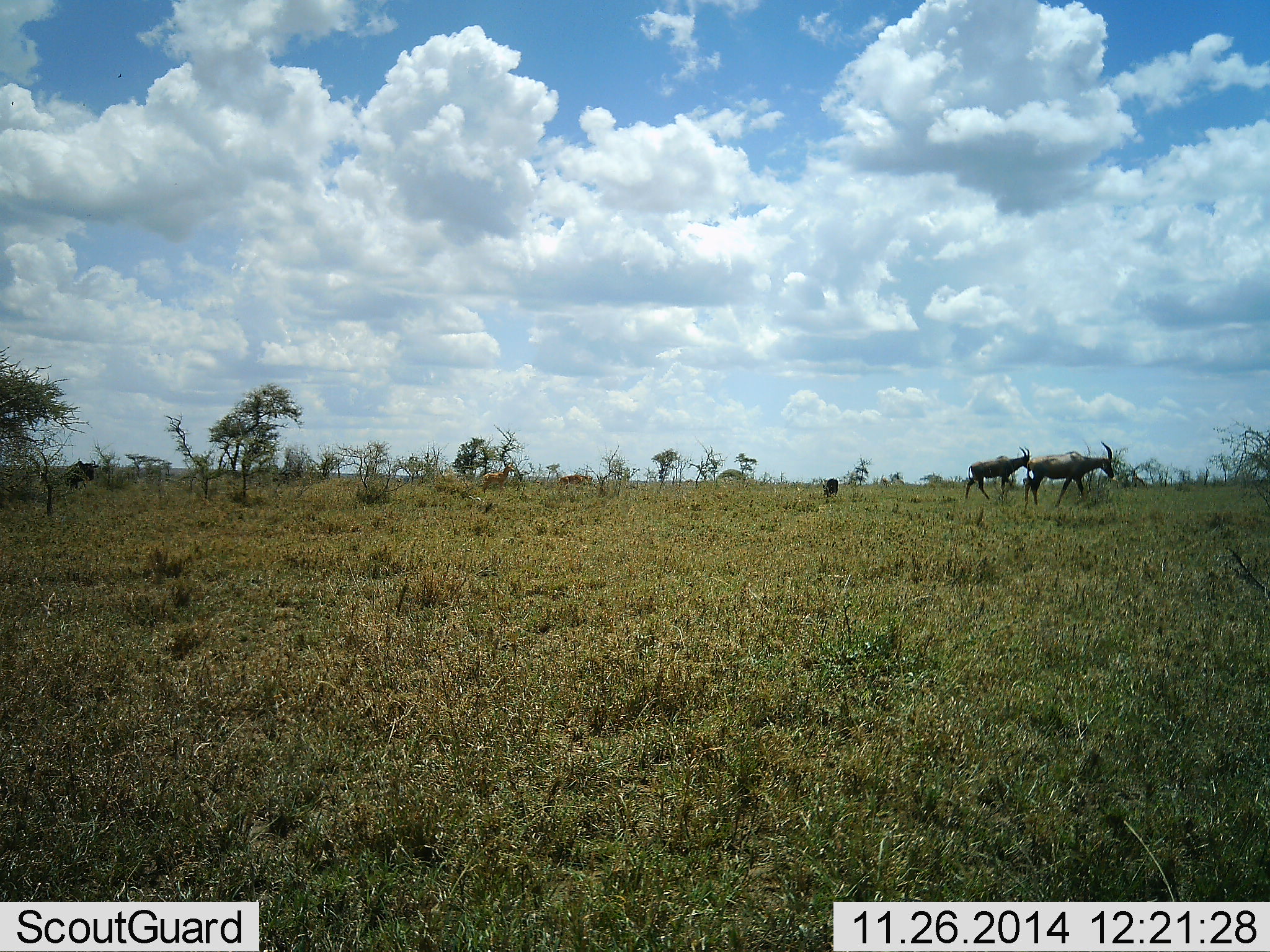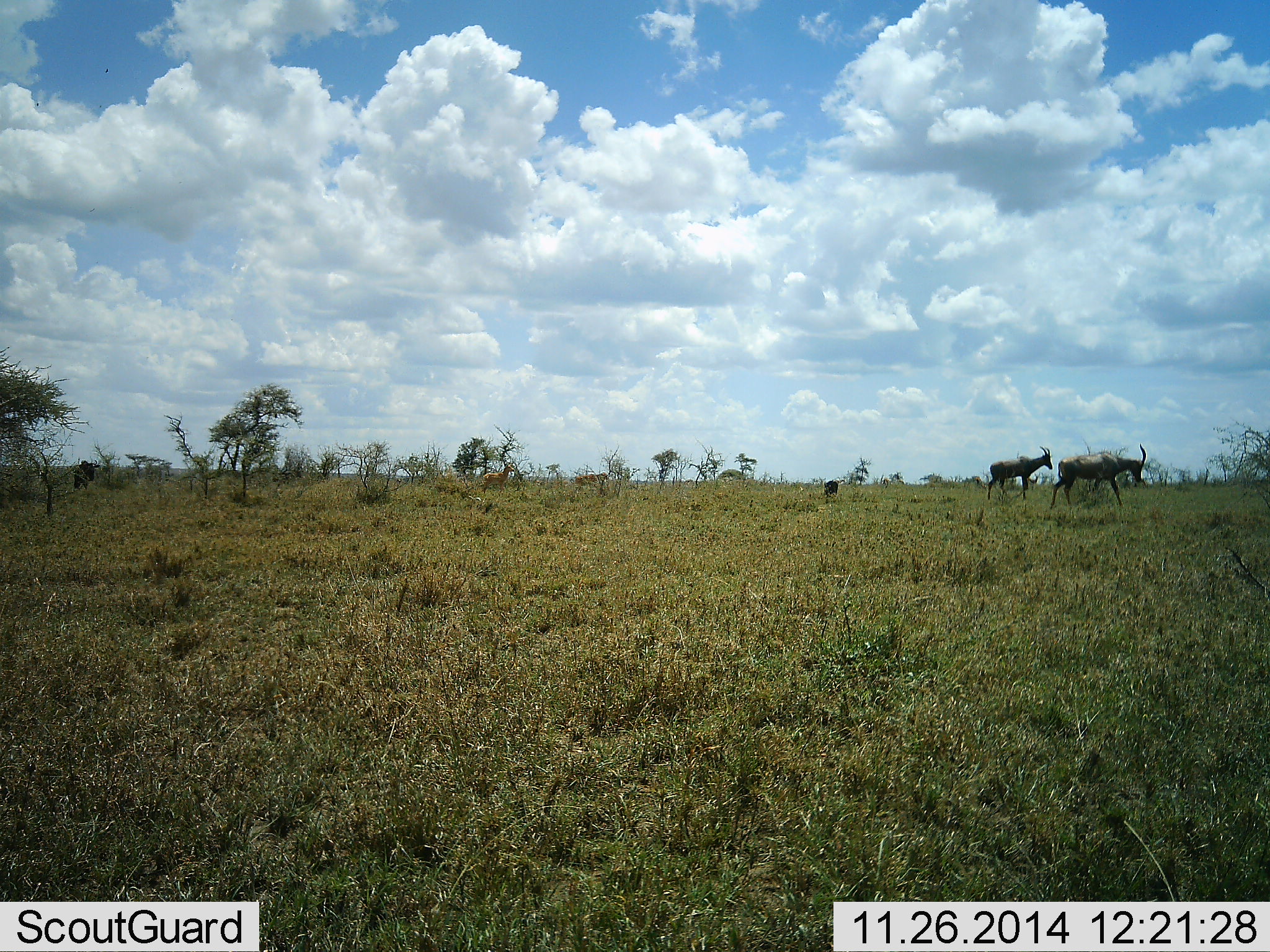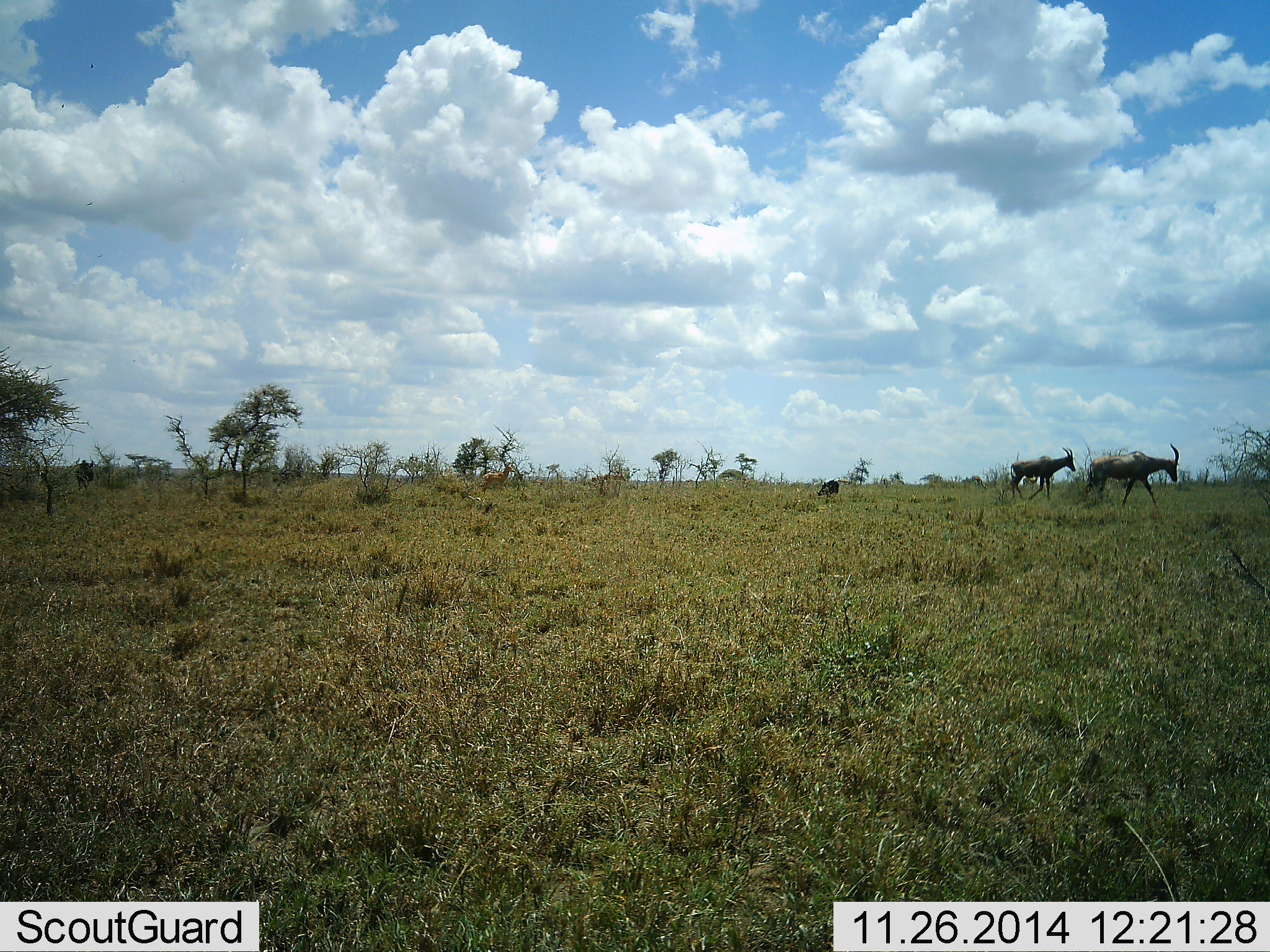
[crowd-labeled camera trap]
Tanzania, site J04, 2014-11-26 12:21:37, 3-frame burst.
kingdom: Animalia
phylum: Chordata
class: Mammalia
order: Artiodactyla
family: Bovidae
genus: Damaliscus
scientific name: Damaliscus lunatus jimela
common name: topi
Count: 2.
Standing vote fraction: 14%.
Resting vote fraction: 0%.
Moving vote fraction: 93%.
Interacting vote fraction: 0%.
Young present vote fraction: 7%.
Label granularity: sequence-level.